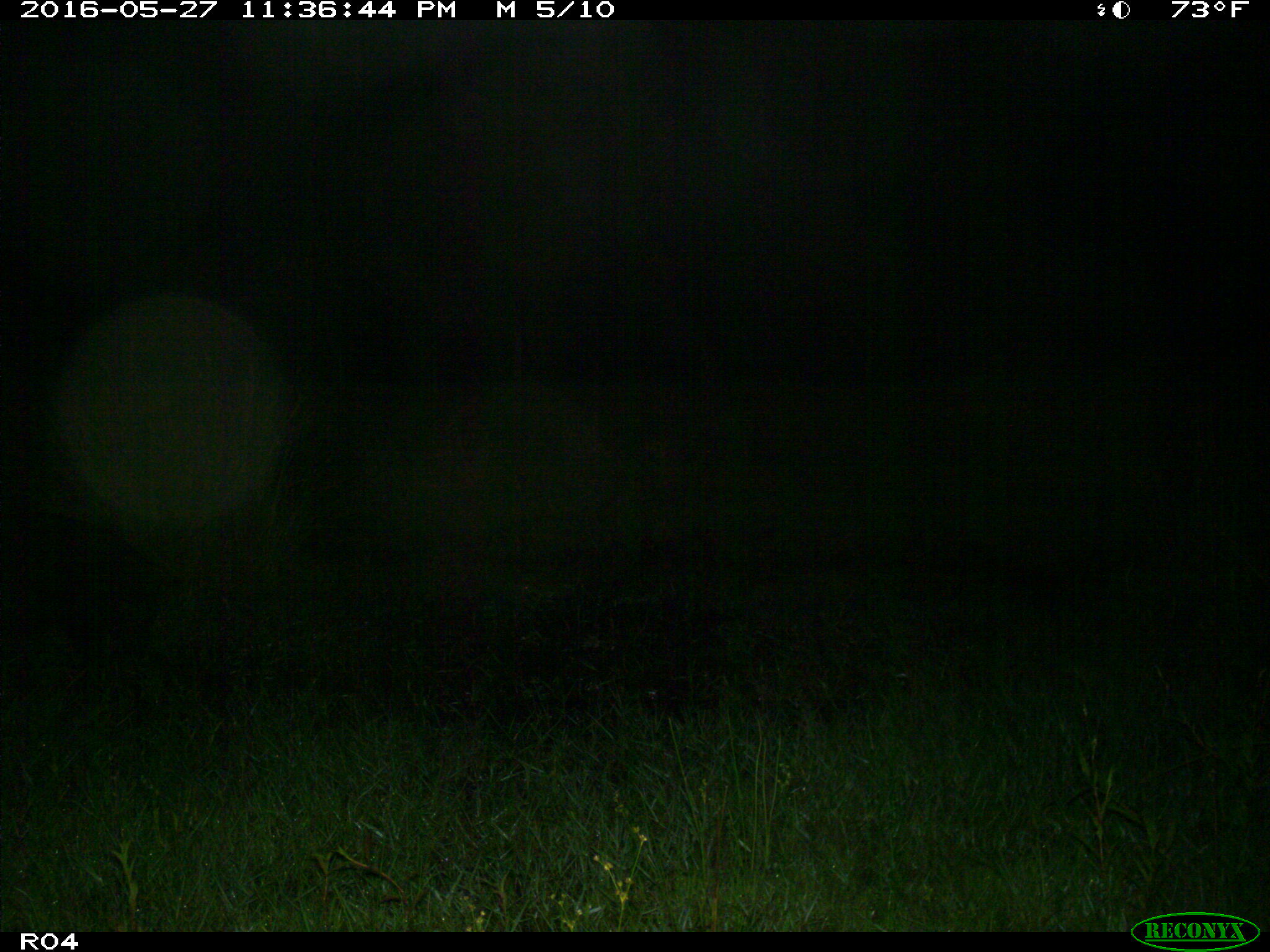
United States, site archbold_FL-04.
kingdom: Animalia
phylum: Chordata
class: Mammalia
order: Artiodactyla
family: Suidae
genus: Sus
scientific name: Sus scrofa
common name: wild boar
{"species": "Sus scrofa (wild boar)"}